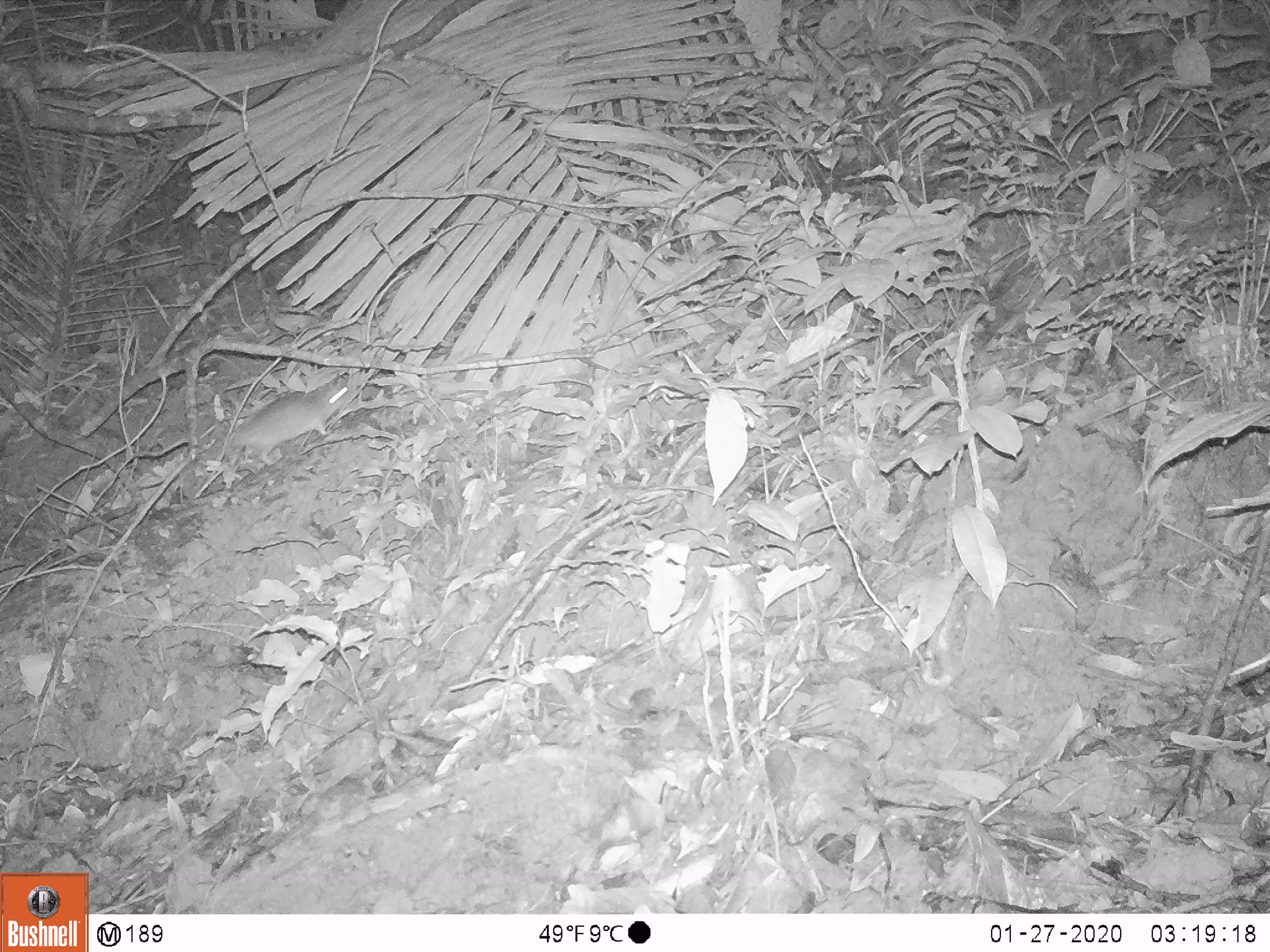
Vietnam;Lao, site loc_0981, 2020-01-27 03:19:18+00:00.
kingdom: Animalia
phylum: Chordata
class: Mammalia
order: Rodentia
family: Muridae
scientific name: Muridae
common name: old-world mice and rats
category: unidentified murid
Unidentified murid (old-world mice and rats) (Muridae). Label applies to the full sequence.